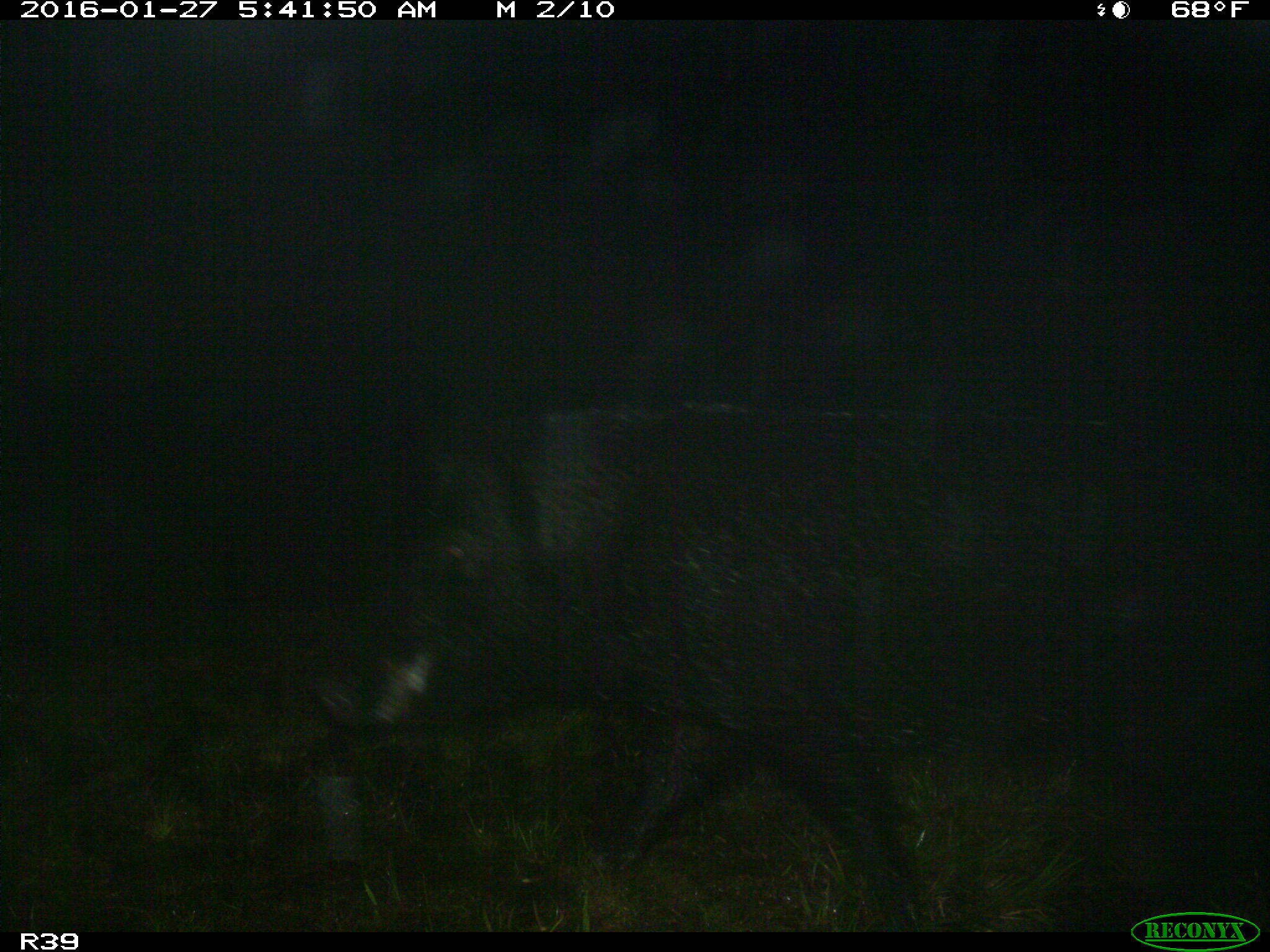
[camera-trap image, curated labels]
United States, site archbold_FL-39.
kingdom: Animalia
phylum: Chordata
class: Mammalia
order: Artiodactyla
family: Suidae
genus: Sus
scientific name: Sus scrofa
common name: wild boar